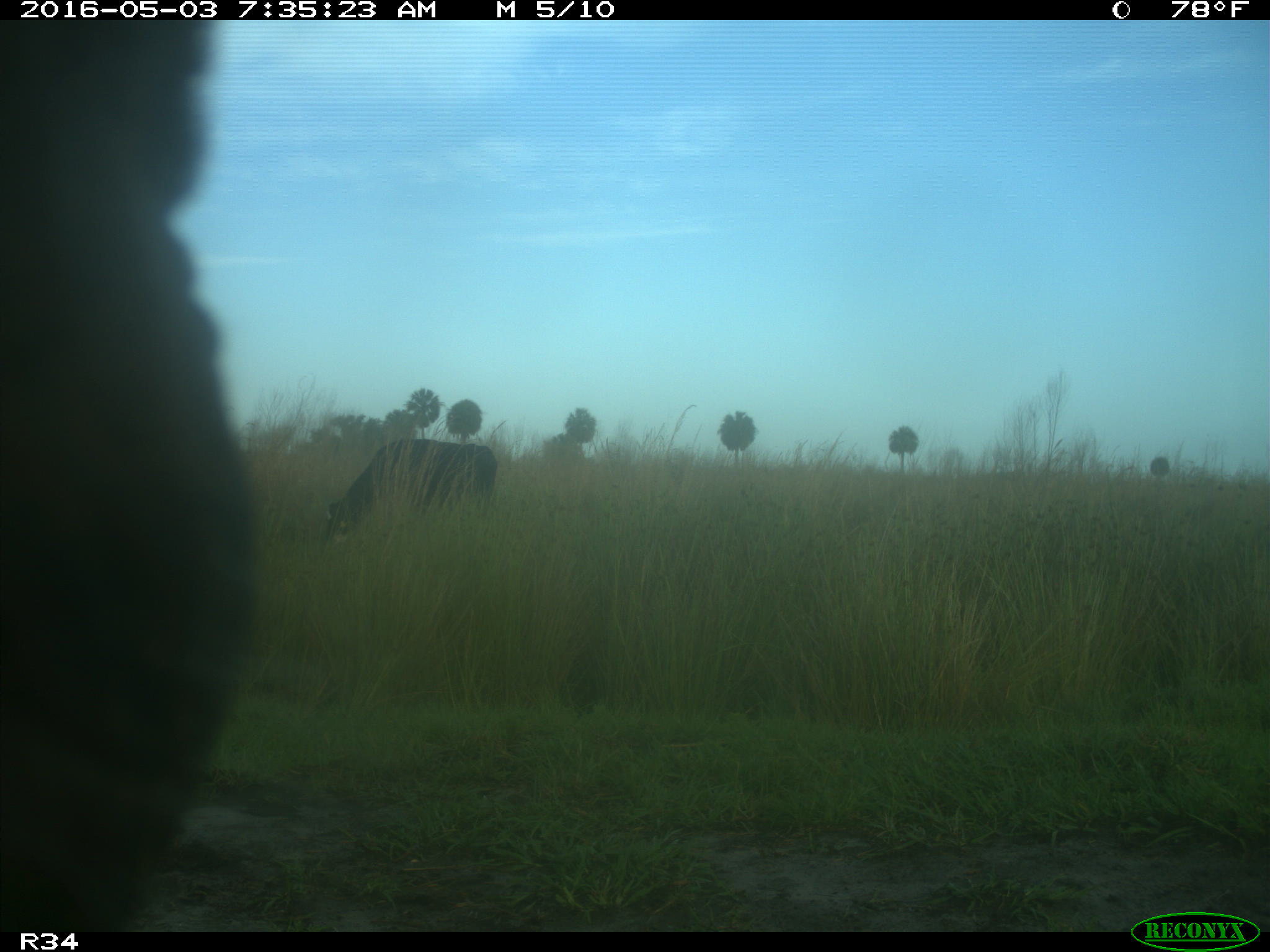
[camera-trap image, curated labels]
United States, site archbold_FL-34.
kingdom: Animalia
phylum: Chordata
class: Mammalia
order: Artiodactyla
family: Bovidae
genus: Bos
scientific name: Bos taurus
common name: domestic cow